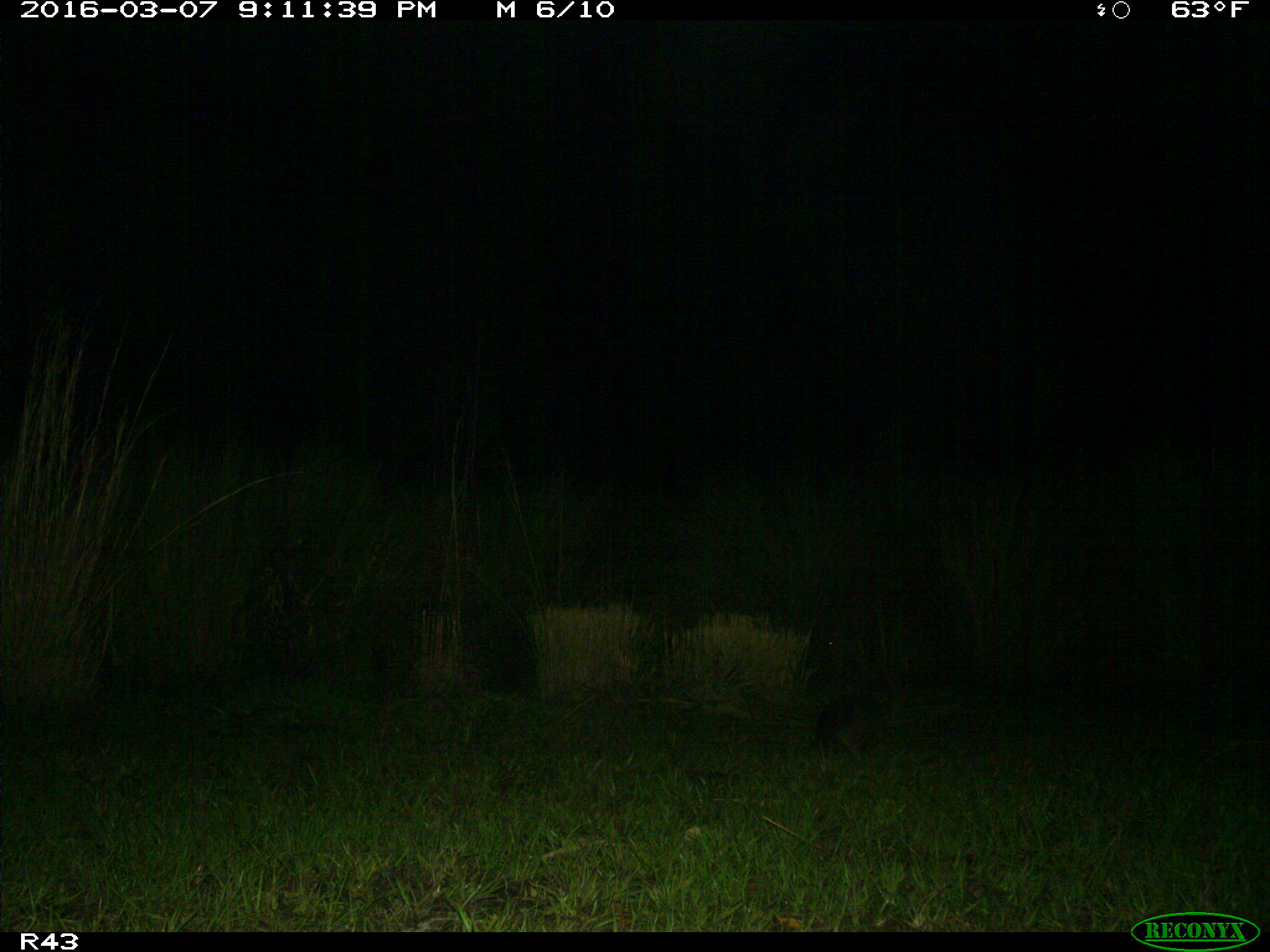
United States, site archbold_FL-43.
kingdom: Animalia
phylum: Chordata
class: Mammalia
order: Cingulata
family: Dasypodidae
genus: Dasypus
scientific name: Dasypus novemcinctus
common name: nine-banded armadillo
Dasypus novemcinctus (nine-banded armadillo).